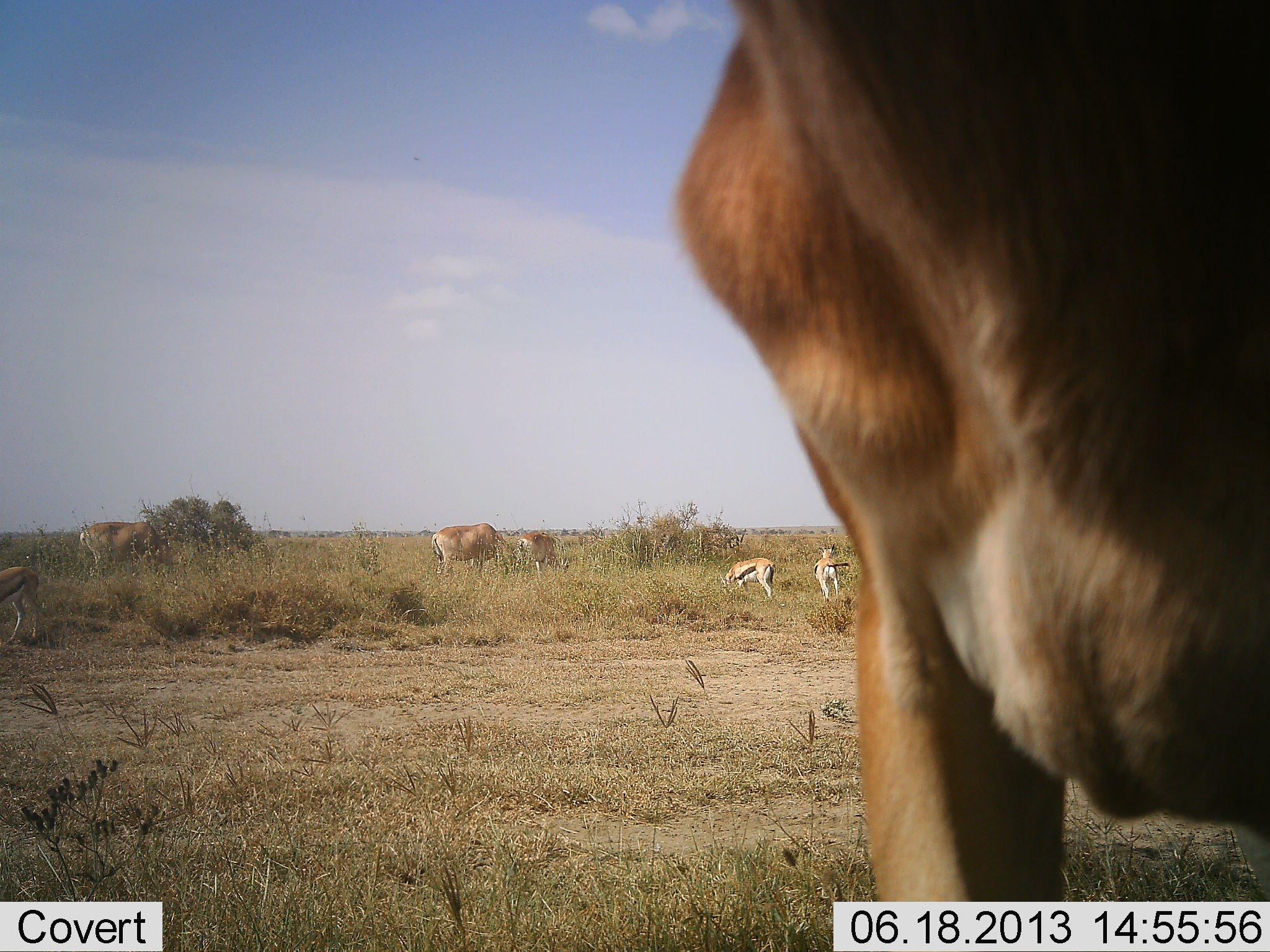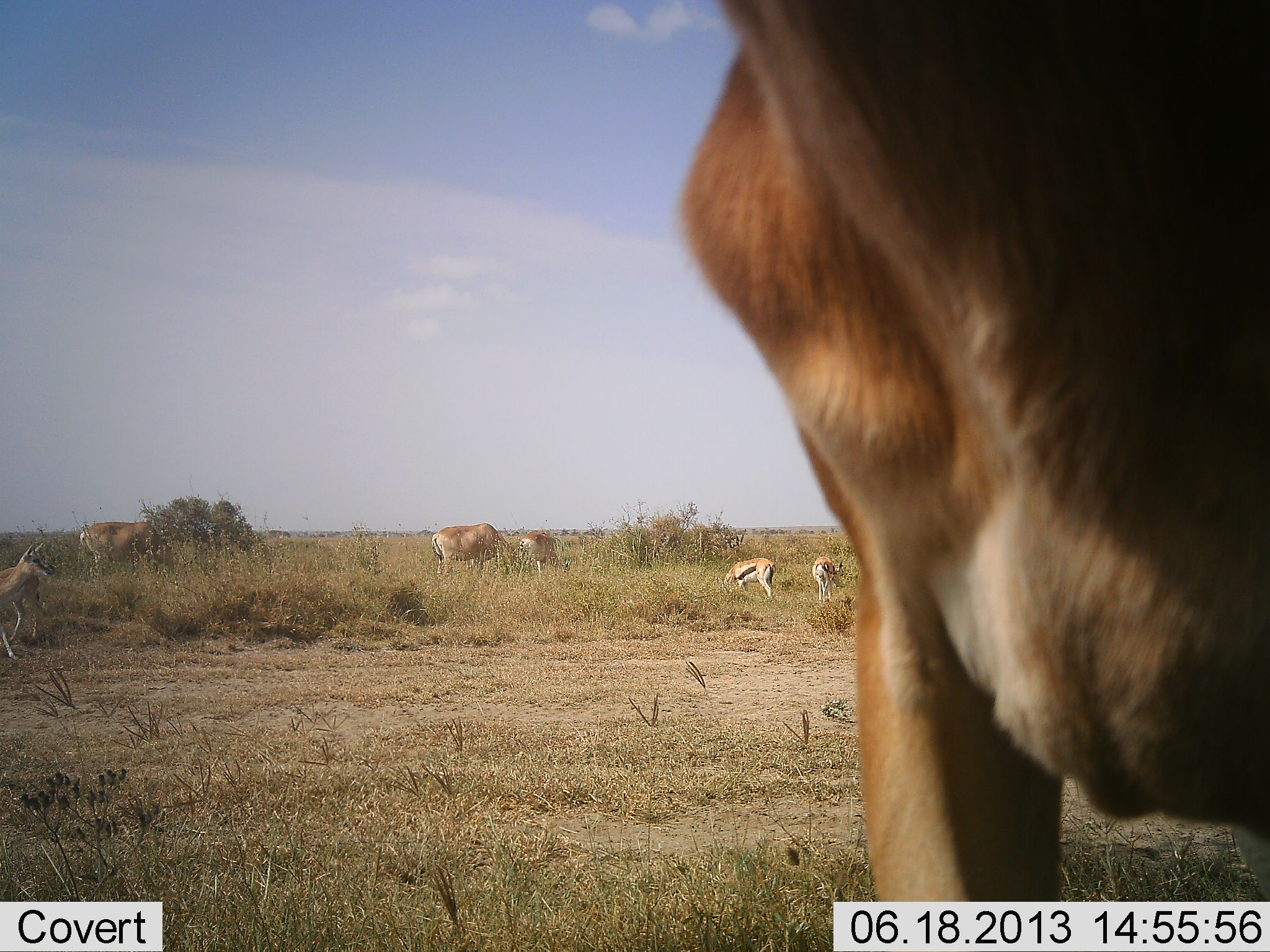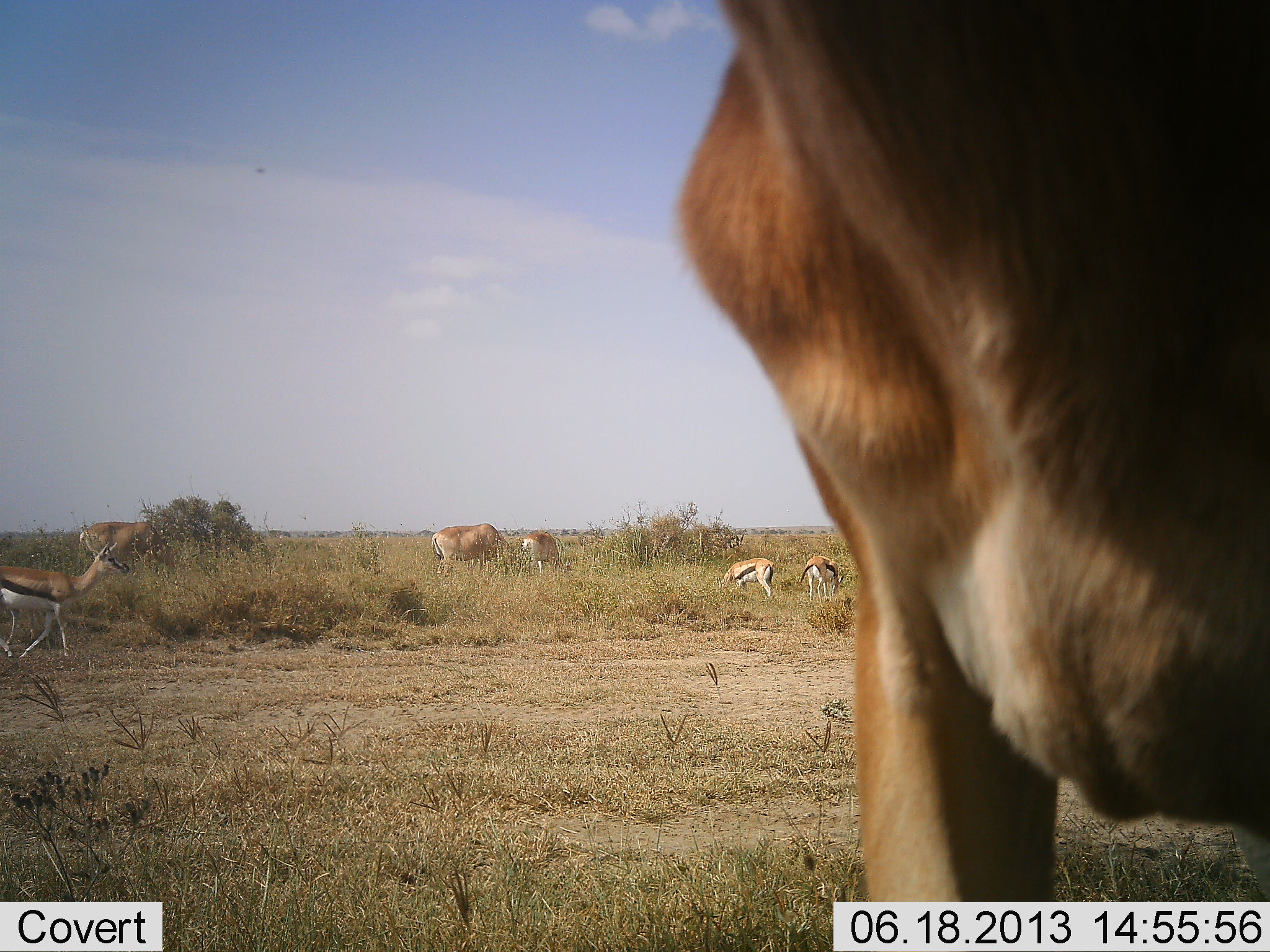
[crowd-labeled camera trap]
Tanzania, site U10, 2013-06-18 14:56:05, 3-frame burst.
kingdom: Animalia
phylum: Chordata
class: Mammalia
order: Artiodactyla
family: Bovidae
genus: Eudorcas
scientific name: Eudorcas thomsonii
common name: thomson's gazelle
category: gazellethomsons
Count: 4.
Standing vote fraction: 67%.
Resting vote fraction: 6%.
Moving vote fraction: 64%.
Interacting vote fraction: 0%.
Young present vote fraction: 0%.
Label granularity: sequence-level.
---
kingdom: Animalia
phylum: Chordata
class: Mammalia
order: Artiodactyla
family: Bovidae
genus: Alcelaphus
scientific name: Alcelaphus buselaphus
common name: hartebeest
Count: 4.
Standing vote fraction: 83%.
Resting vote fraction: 0%.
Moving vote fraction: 6%.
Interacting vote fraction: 0%.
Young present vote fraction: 0%.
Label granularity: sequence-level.